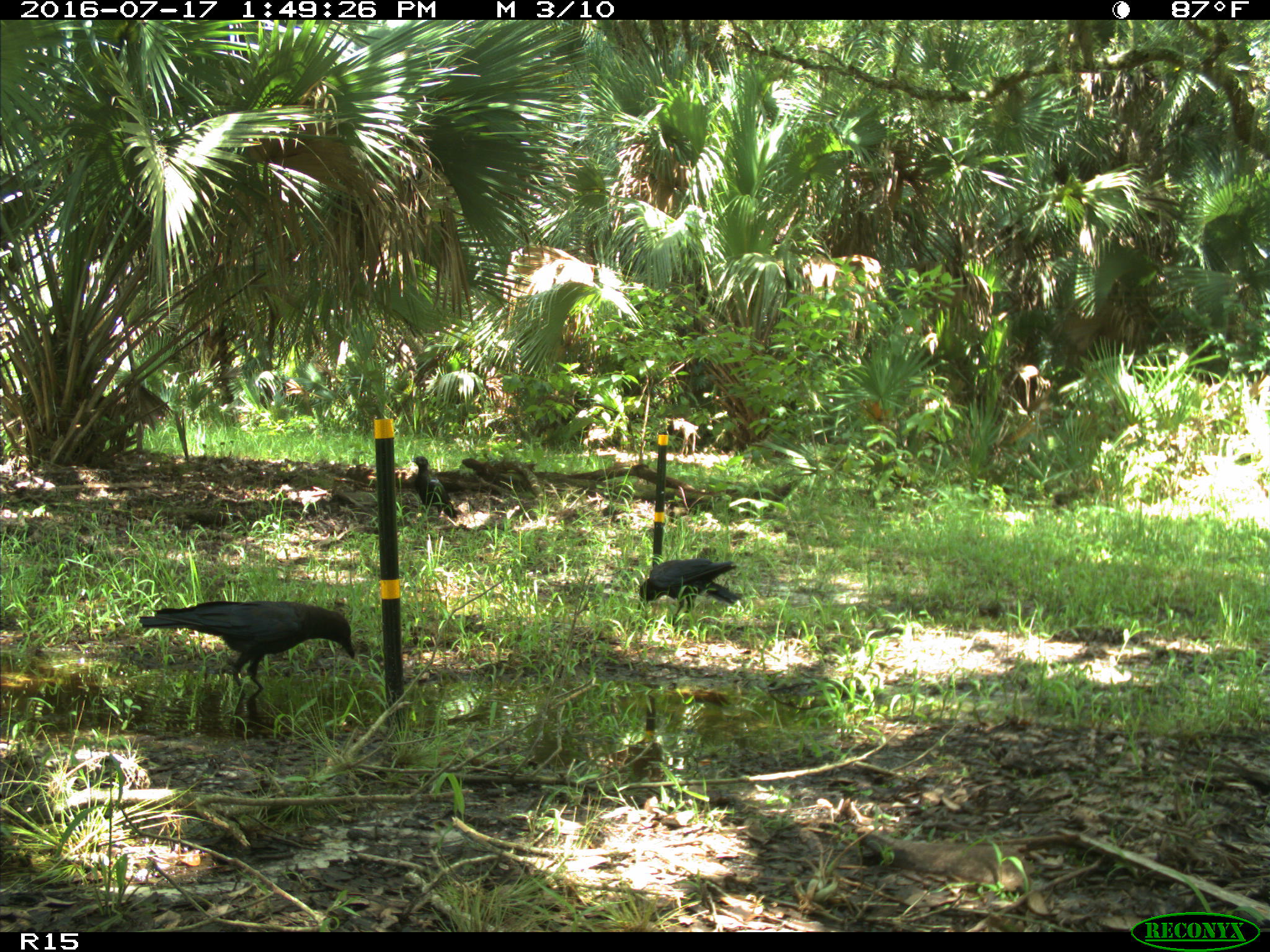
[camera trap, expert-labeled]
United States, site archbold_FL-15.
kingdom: Animalia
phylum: Chordata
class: Aves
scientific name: Aves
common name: birds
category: unidentified bird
Unidentified bird (birds) (Aves).